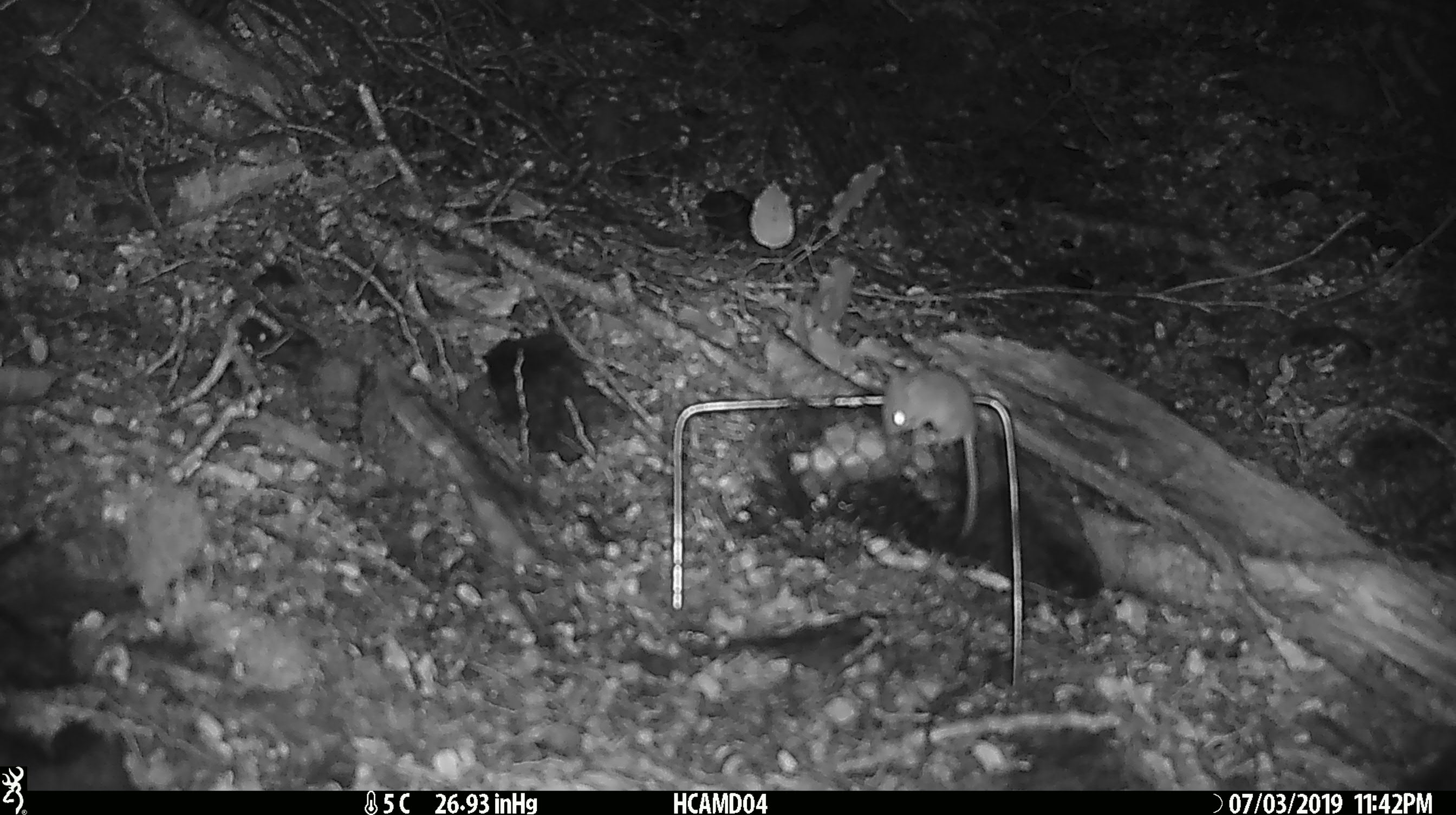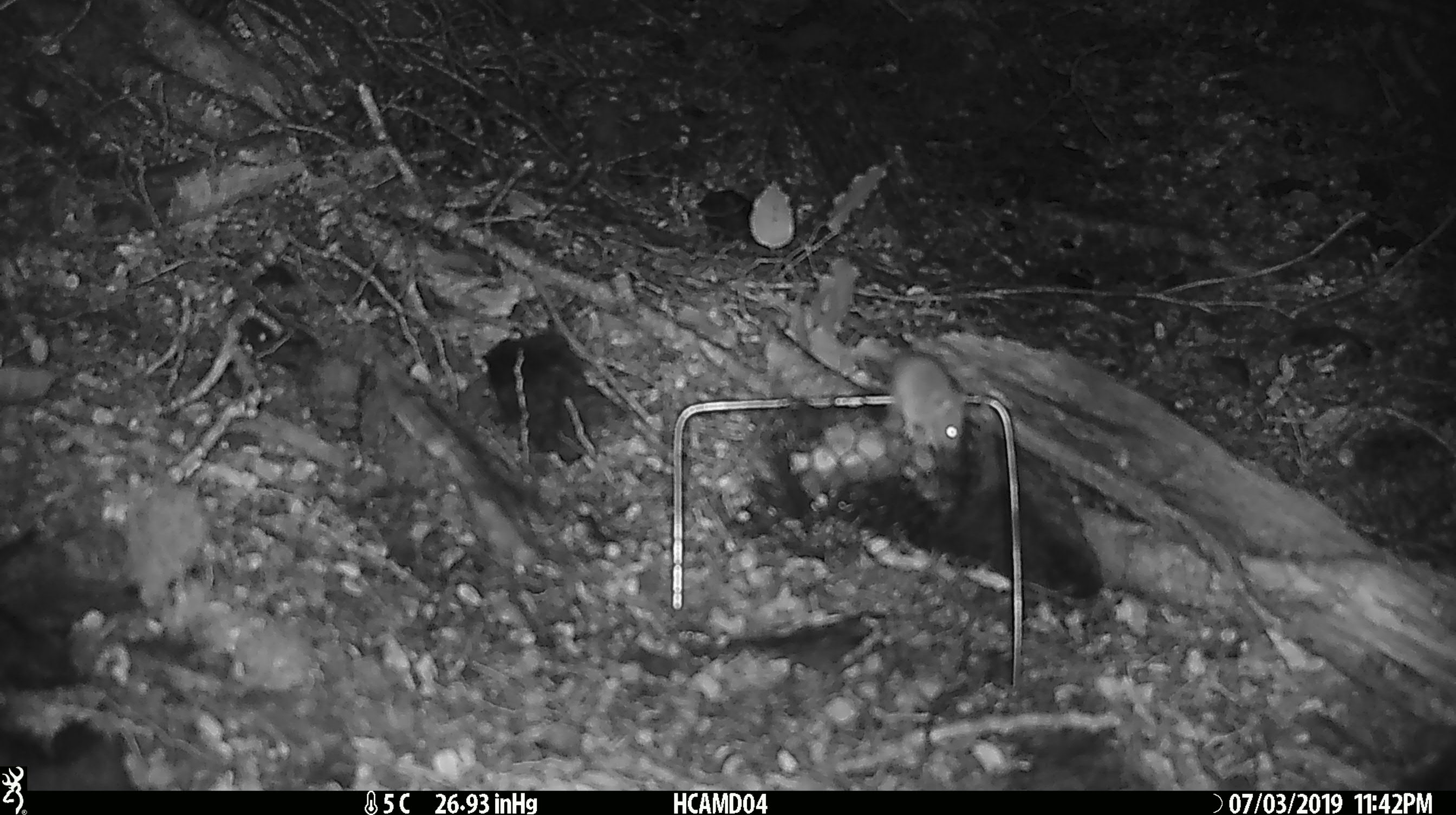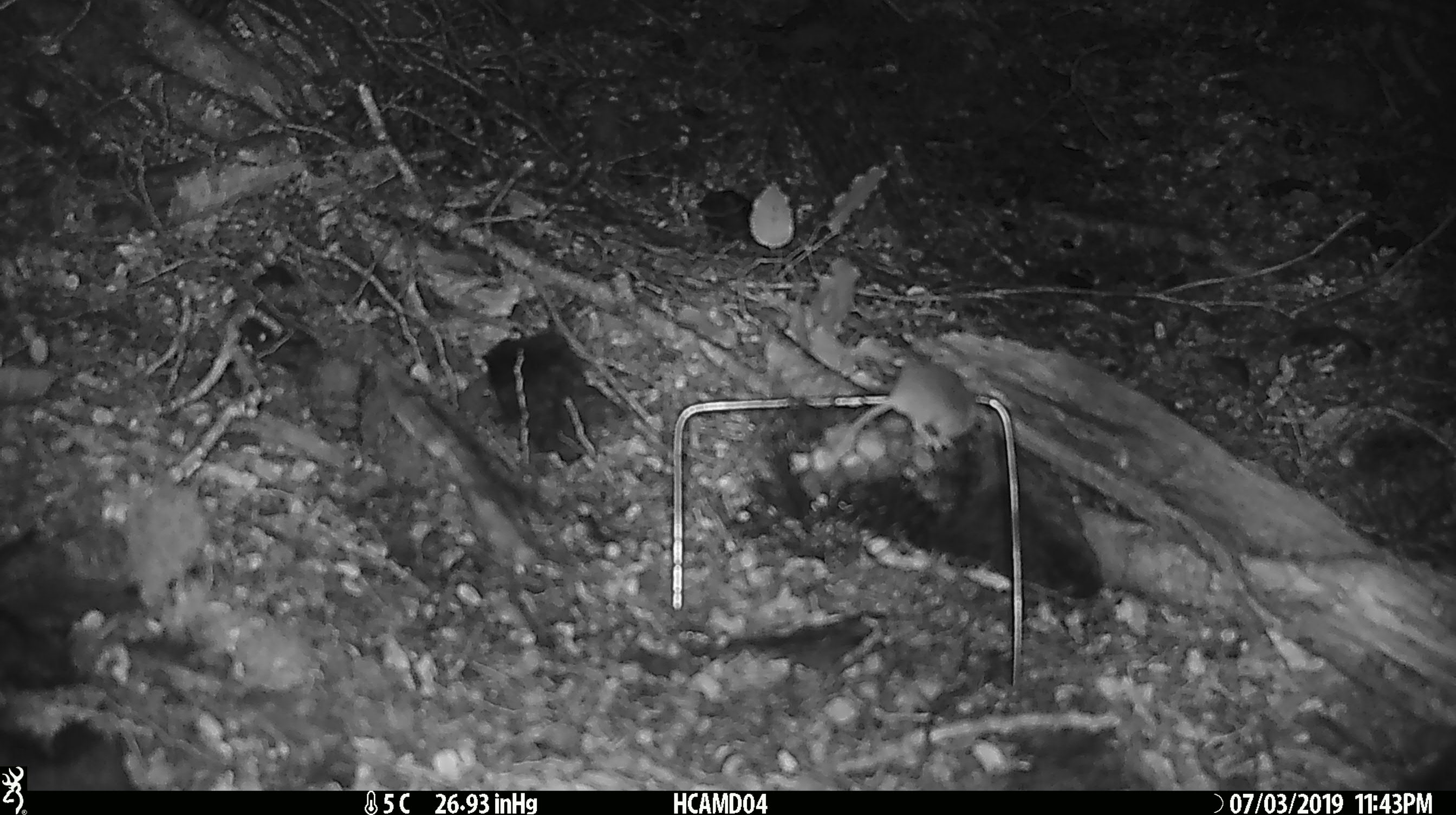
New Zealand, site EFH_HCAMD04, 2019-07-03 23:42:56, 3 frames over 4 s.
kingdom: Animalia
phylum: Chordata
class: Mammalia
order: Rodentia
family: Muridae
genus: Mus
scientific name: Mus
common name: mouse